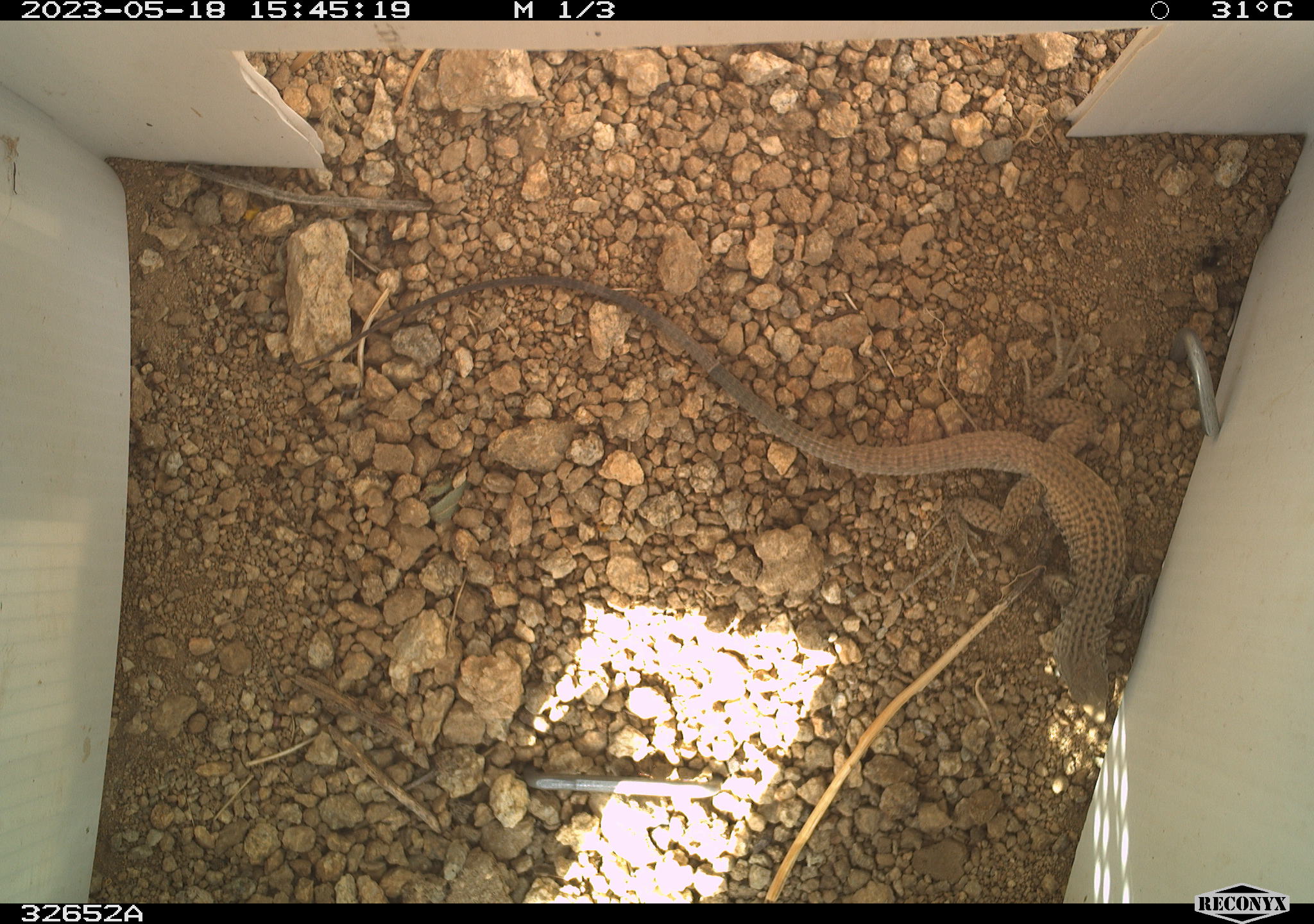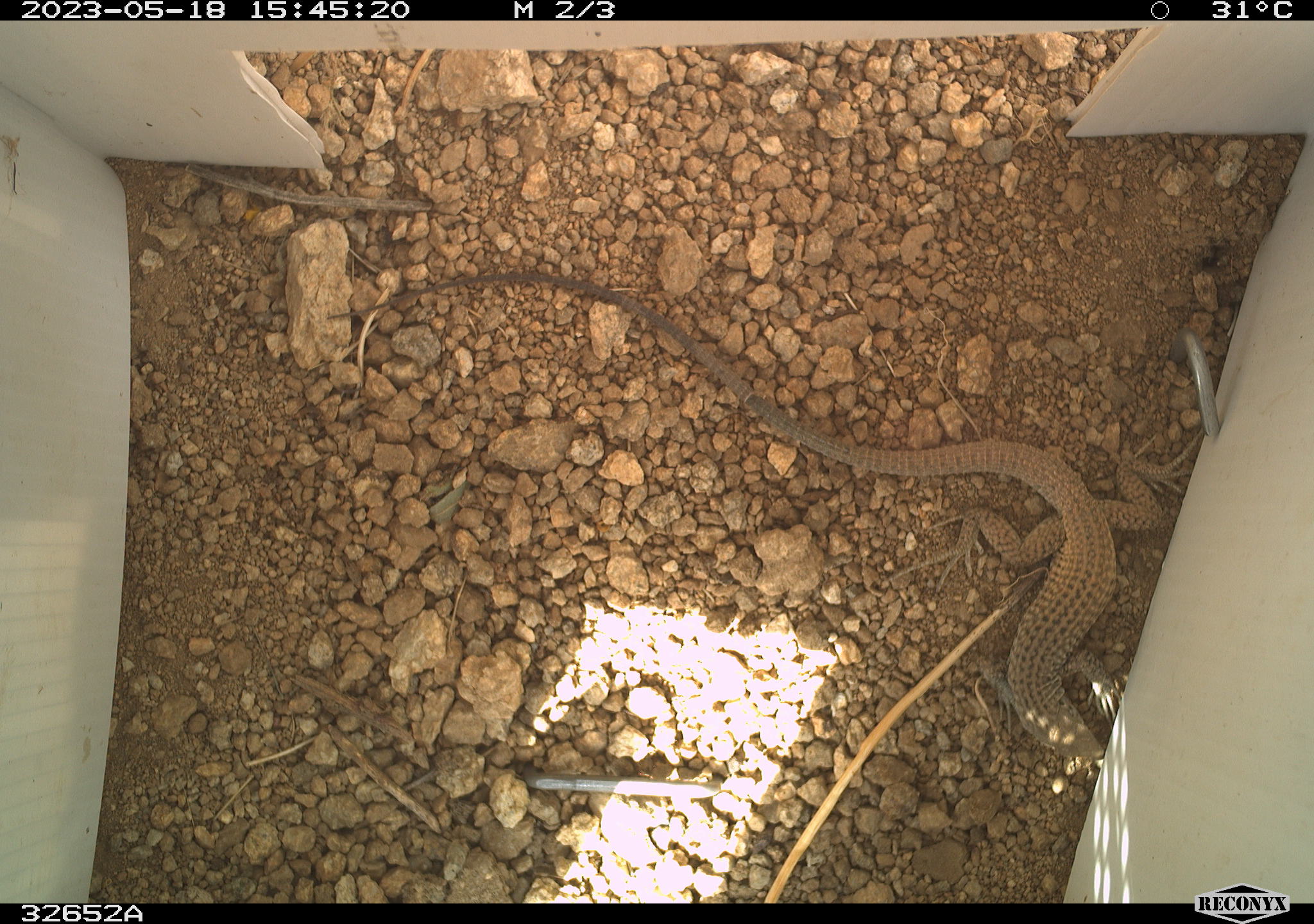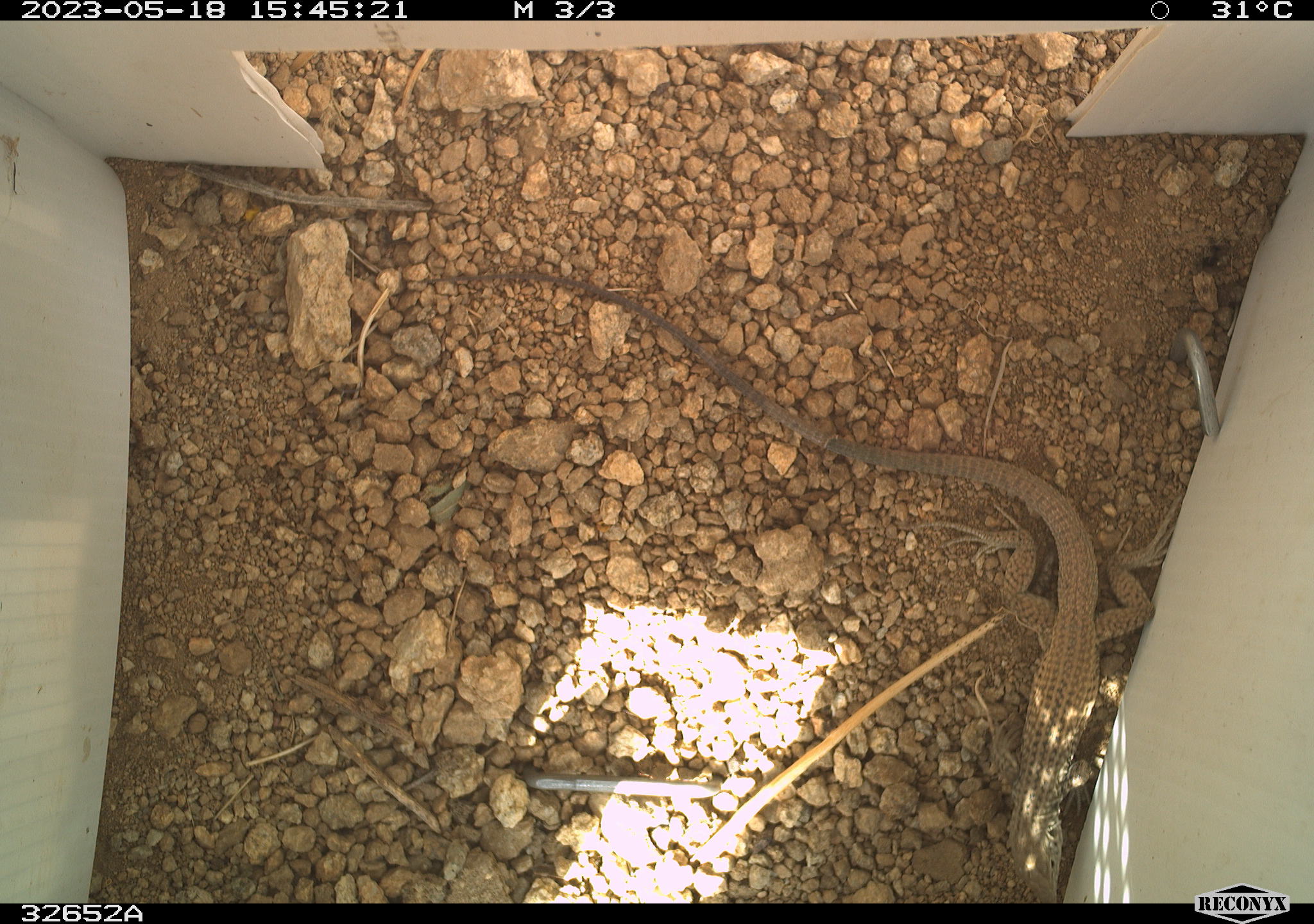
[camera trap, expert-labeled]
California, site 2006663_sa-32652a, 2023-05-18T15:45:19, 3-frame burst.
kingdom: Animalia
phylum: Chordata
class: Reptilia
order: Squamata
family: Teiidae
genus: Aspidoscelis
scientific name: Aspidoscelis tigris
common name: western whiptail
Western whiptail (Aspidoscelis tigris).